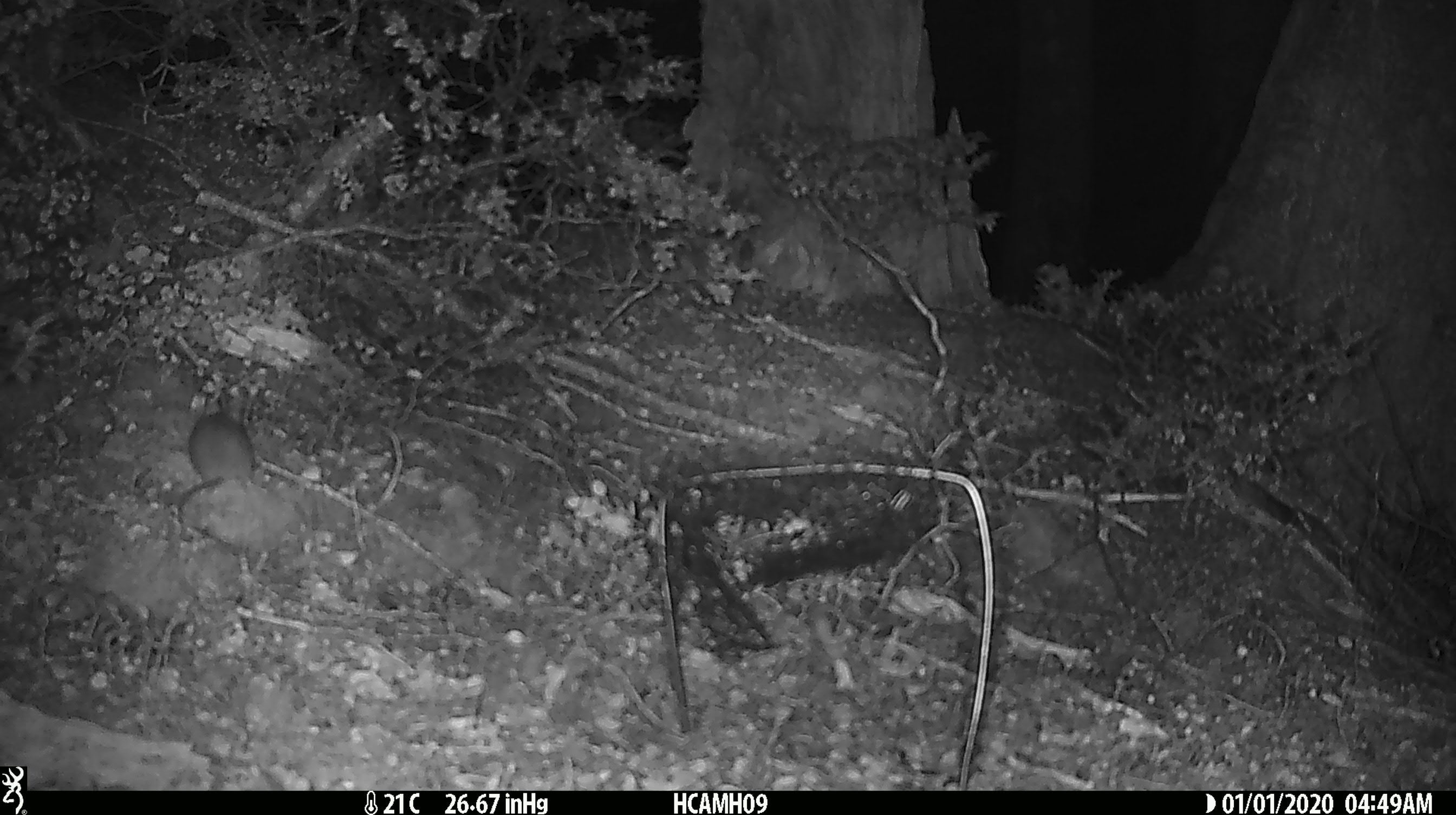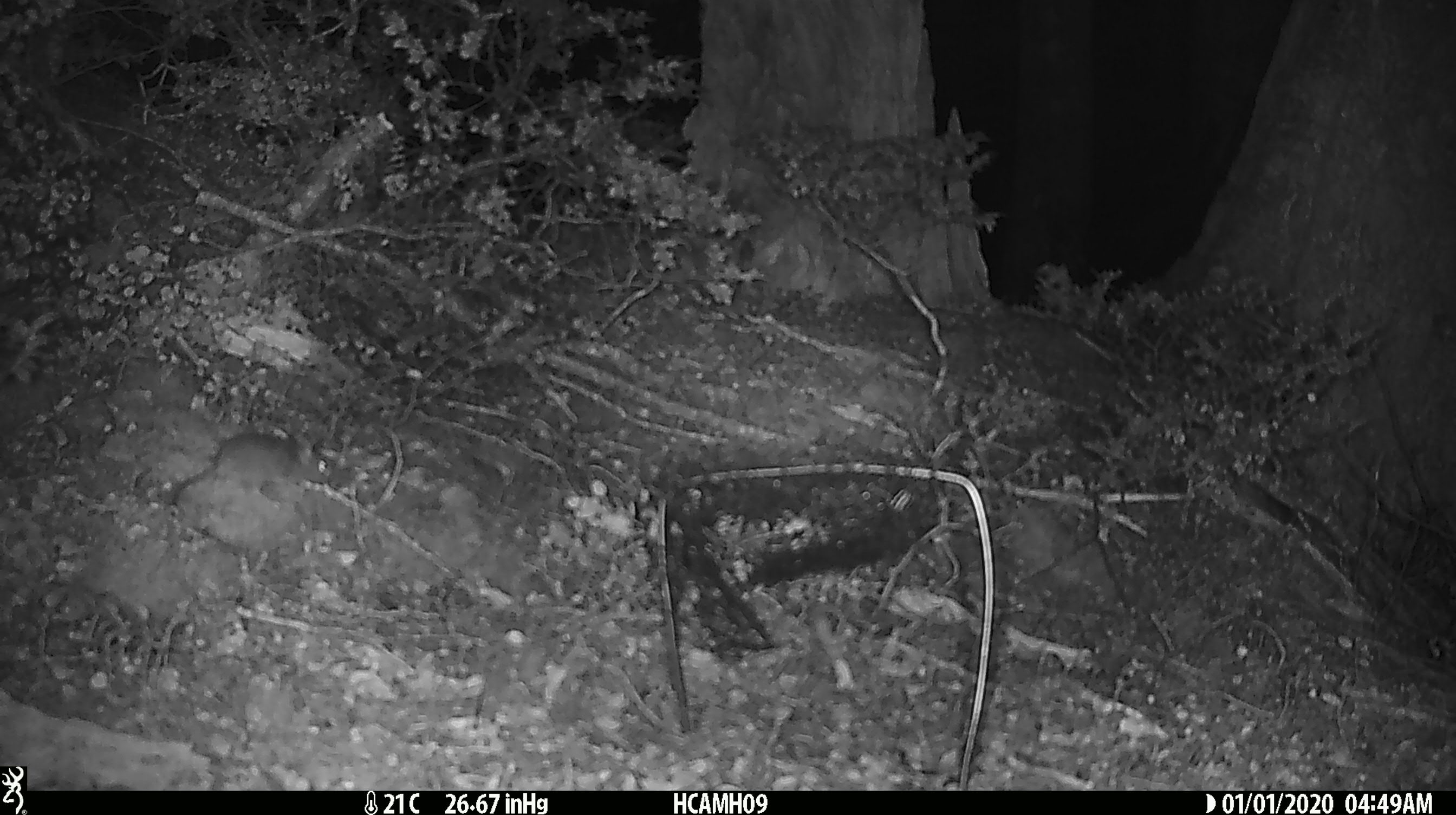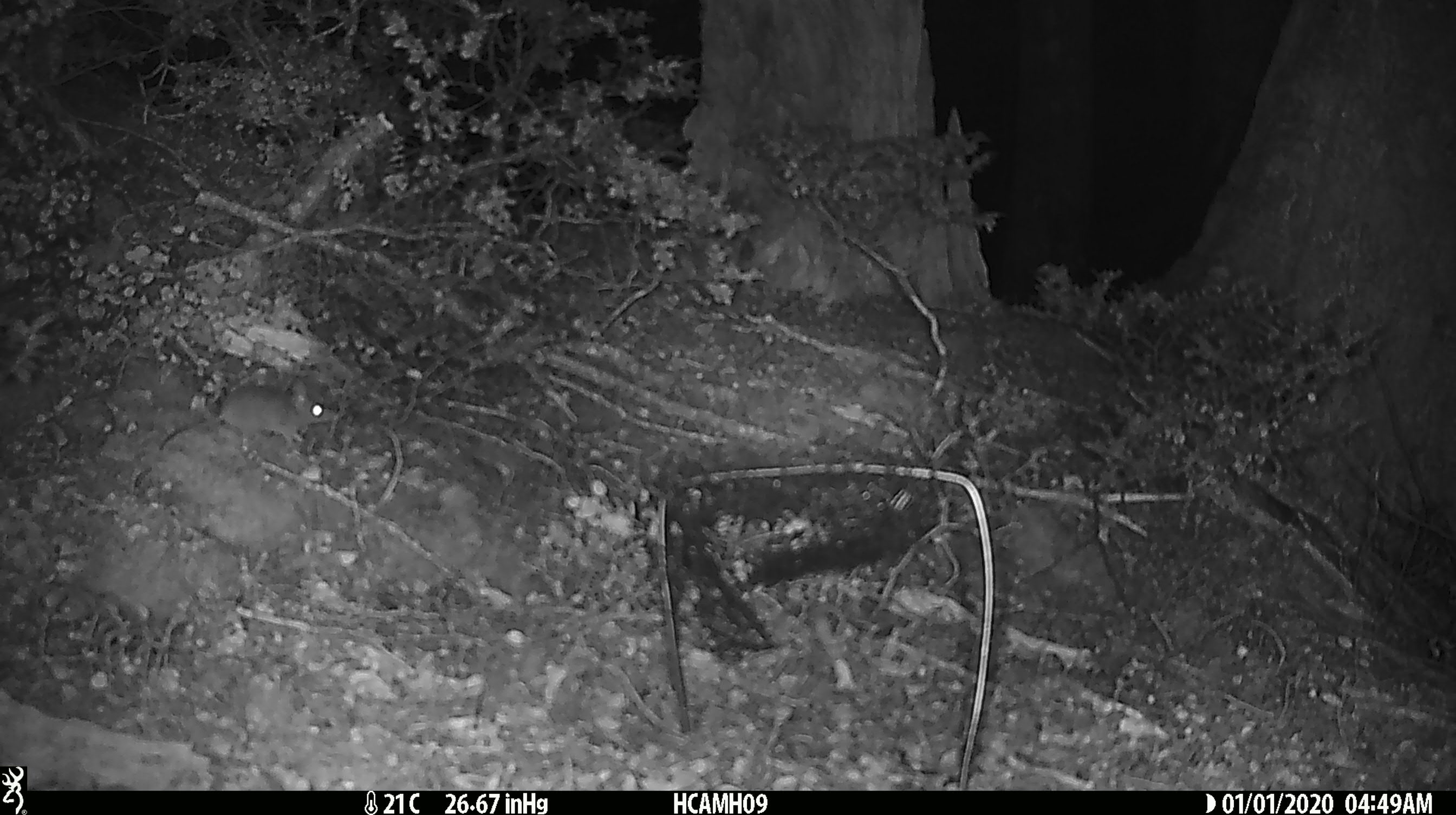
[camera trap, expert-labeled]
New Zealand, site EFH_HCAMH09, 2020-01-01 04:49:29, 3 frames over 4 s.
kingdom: Animalia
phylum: Chordata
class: Mammalia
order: Rodentia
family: Muridae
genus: Mus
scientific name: Mus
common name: mouse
Mouse (Mus).